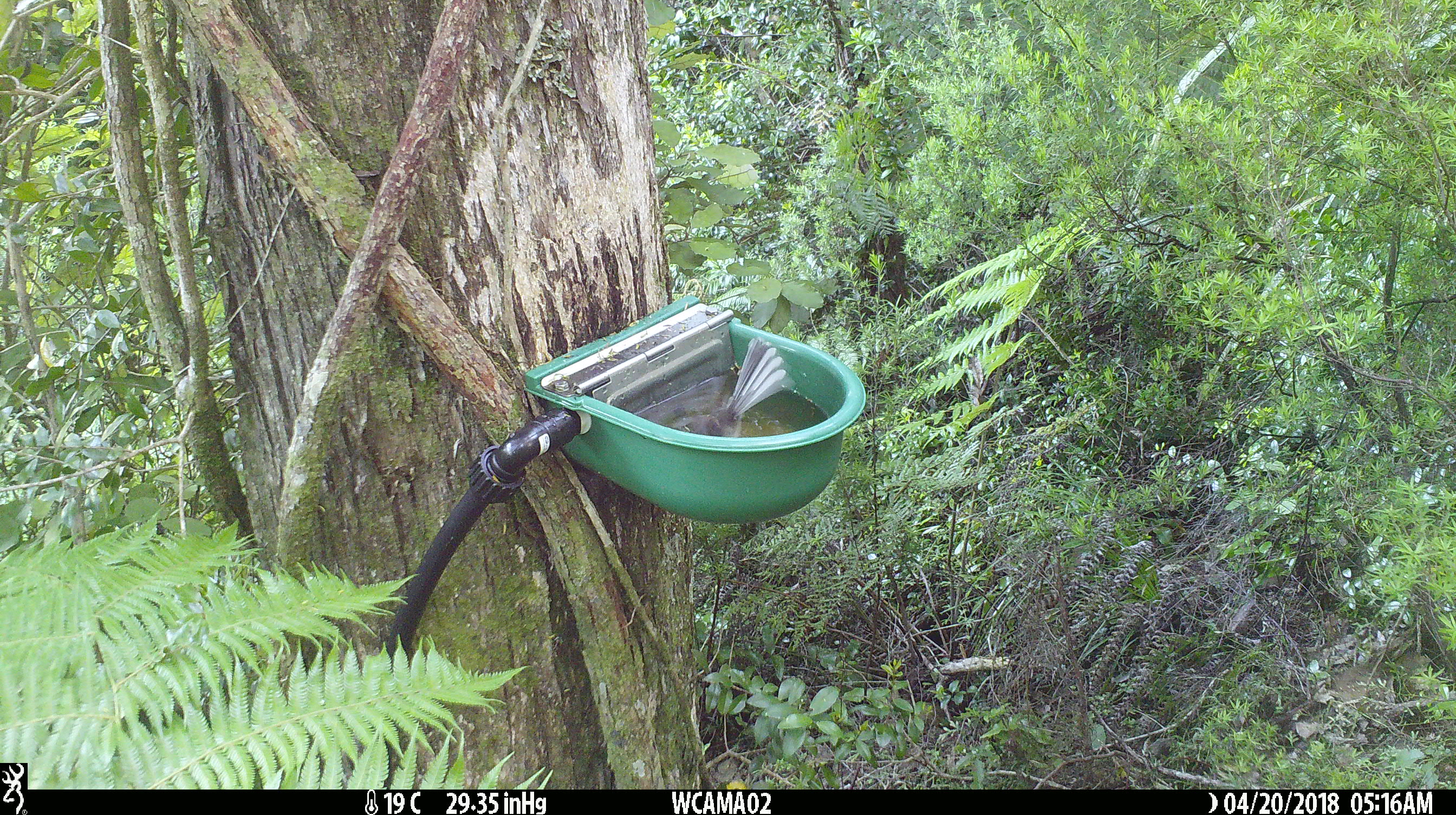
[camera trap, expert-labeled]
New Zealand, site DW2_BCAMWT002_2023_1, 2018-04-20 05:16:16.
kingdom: Animalia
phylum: Chordata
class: Aves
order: Passeriformes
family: Rhipiduridae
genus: Rhipidura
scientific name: Rhipidura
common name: fantails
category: fantail